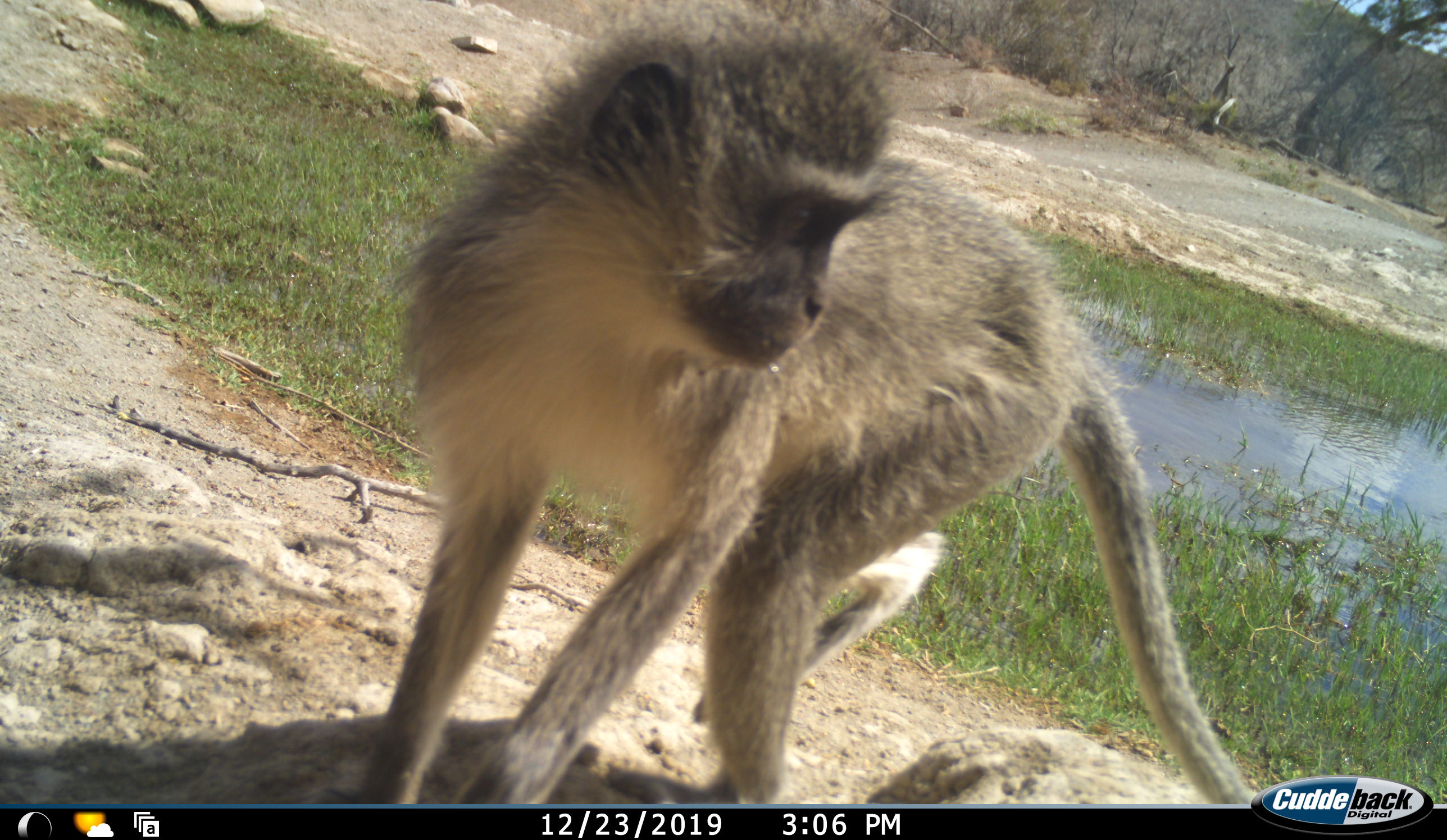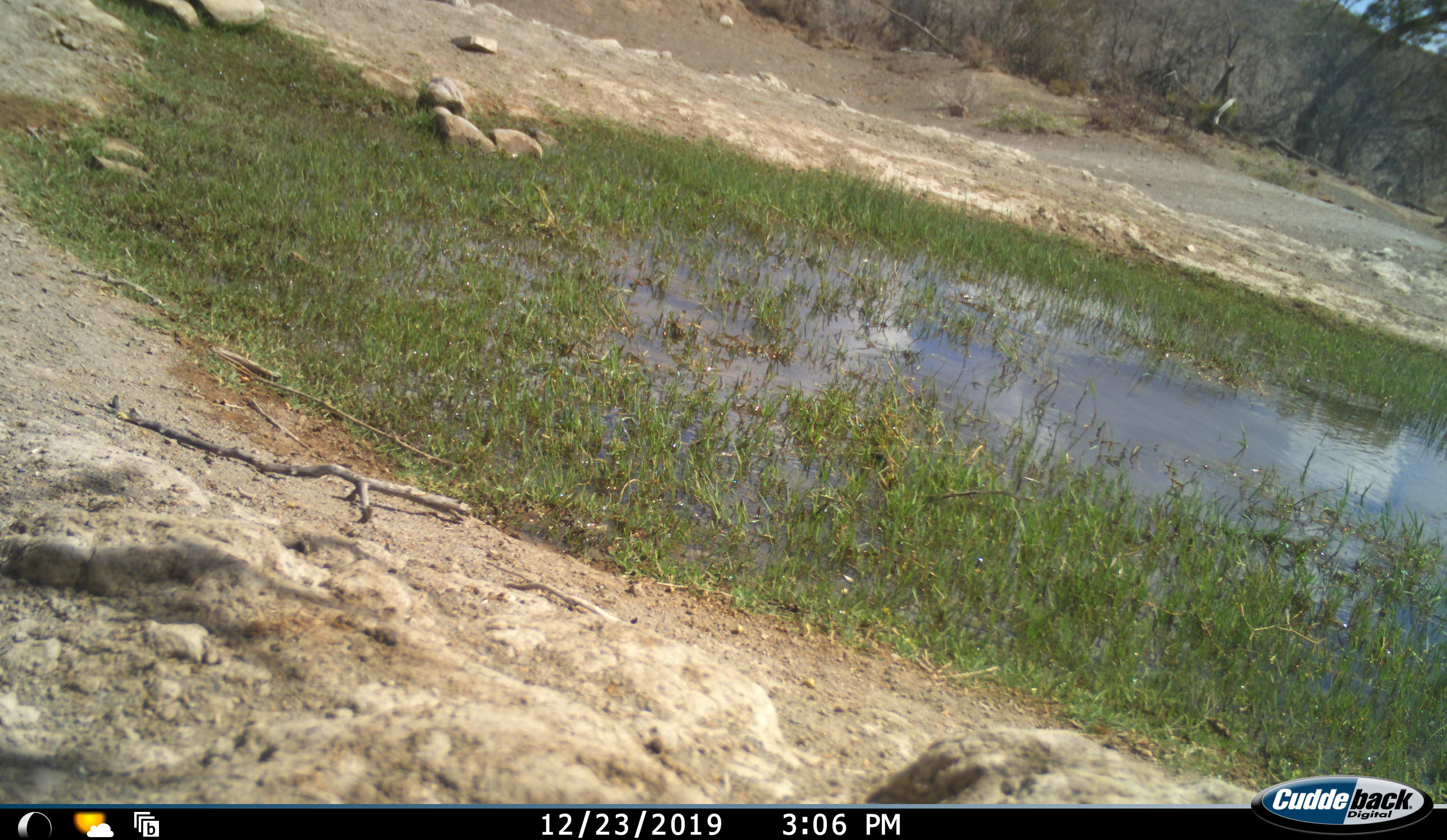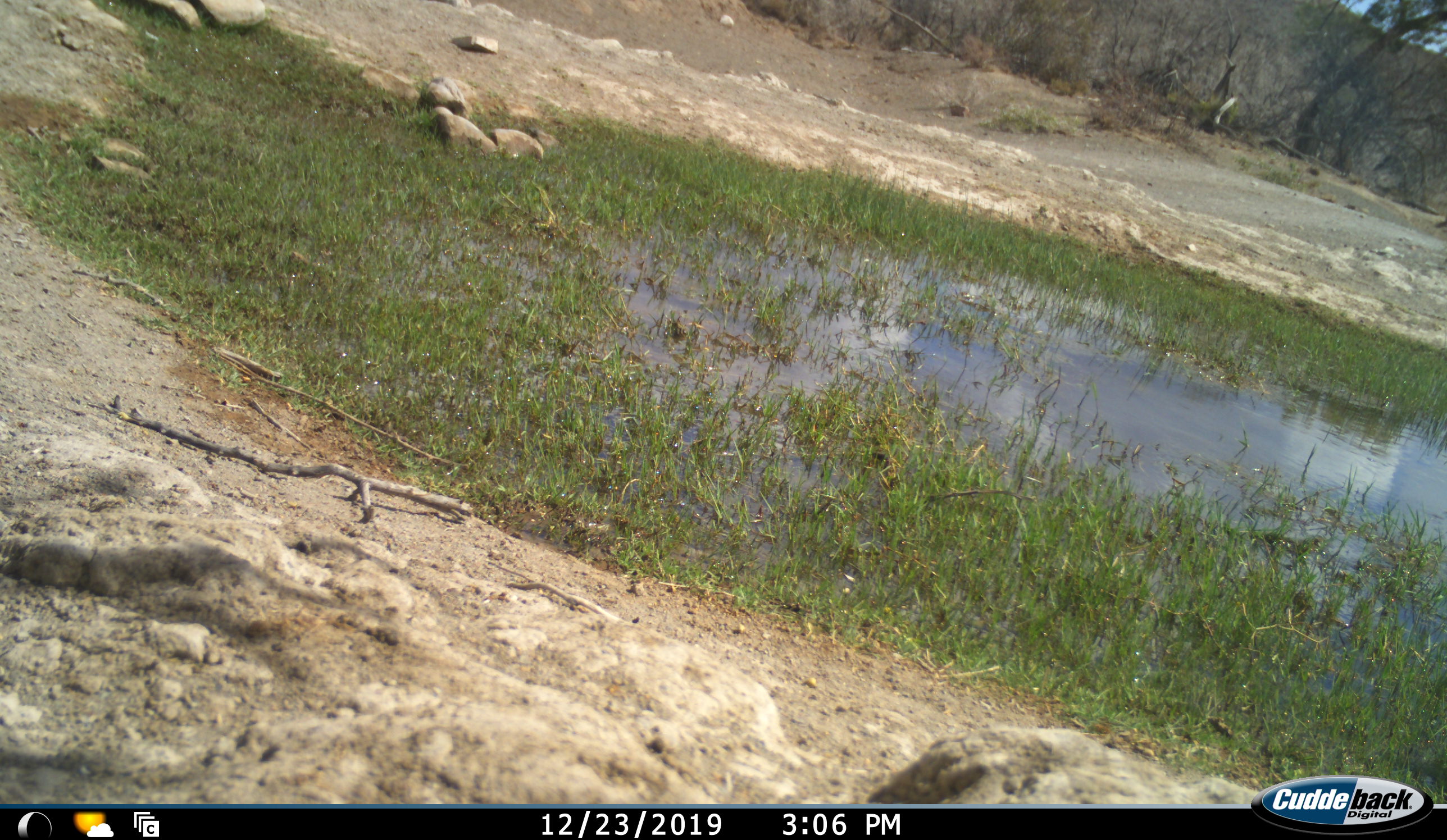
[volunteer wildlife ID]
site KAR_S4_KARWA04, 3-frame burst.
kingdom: Animalia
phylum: Chordata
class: Mammalia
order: Primates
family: Cercopithecidae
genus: Chlorocebus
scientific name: Chlorocebus pygerythrus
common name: vervet monkey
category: monkeyvervet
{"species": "monkeyvervet (vervet monkey) (Chlorocebus pygerythrus)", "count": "1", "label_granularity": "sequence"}